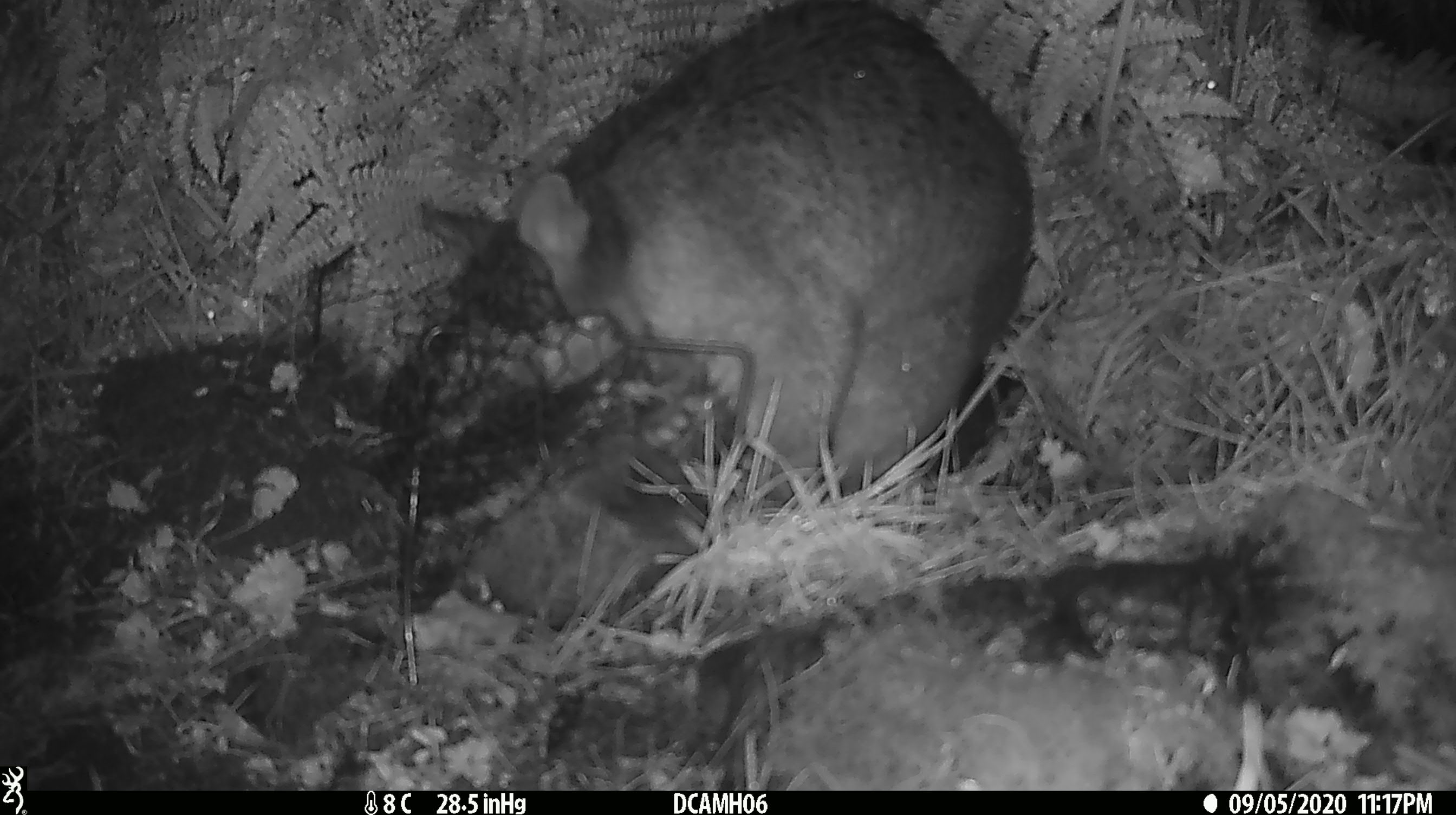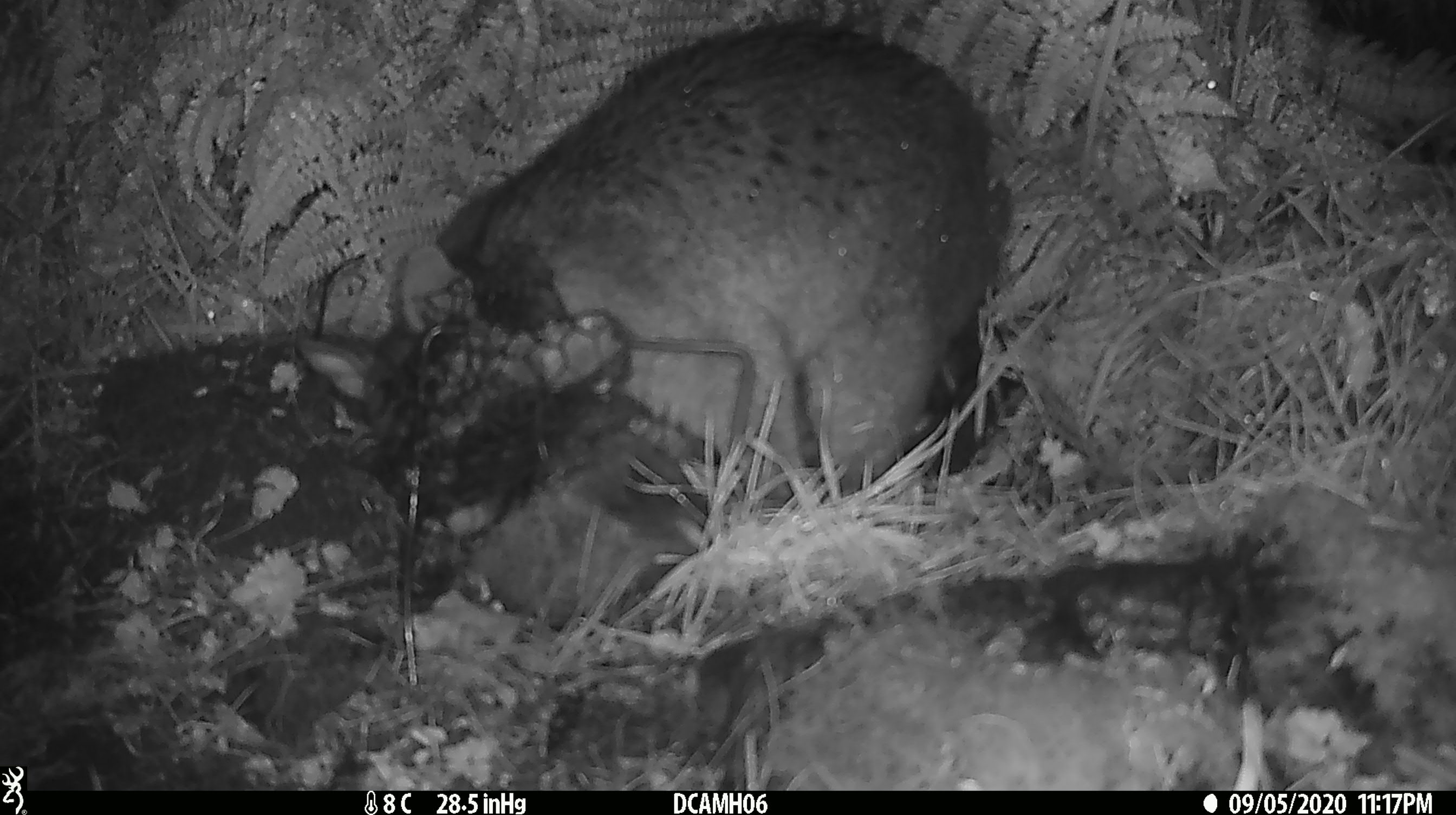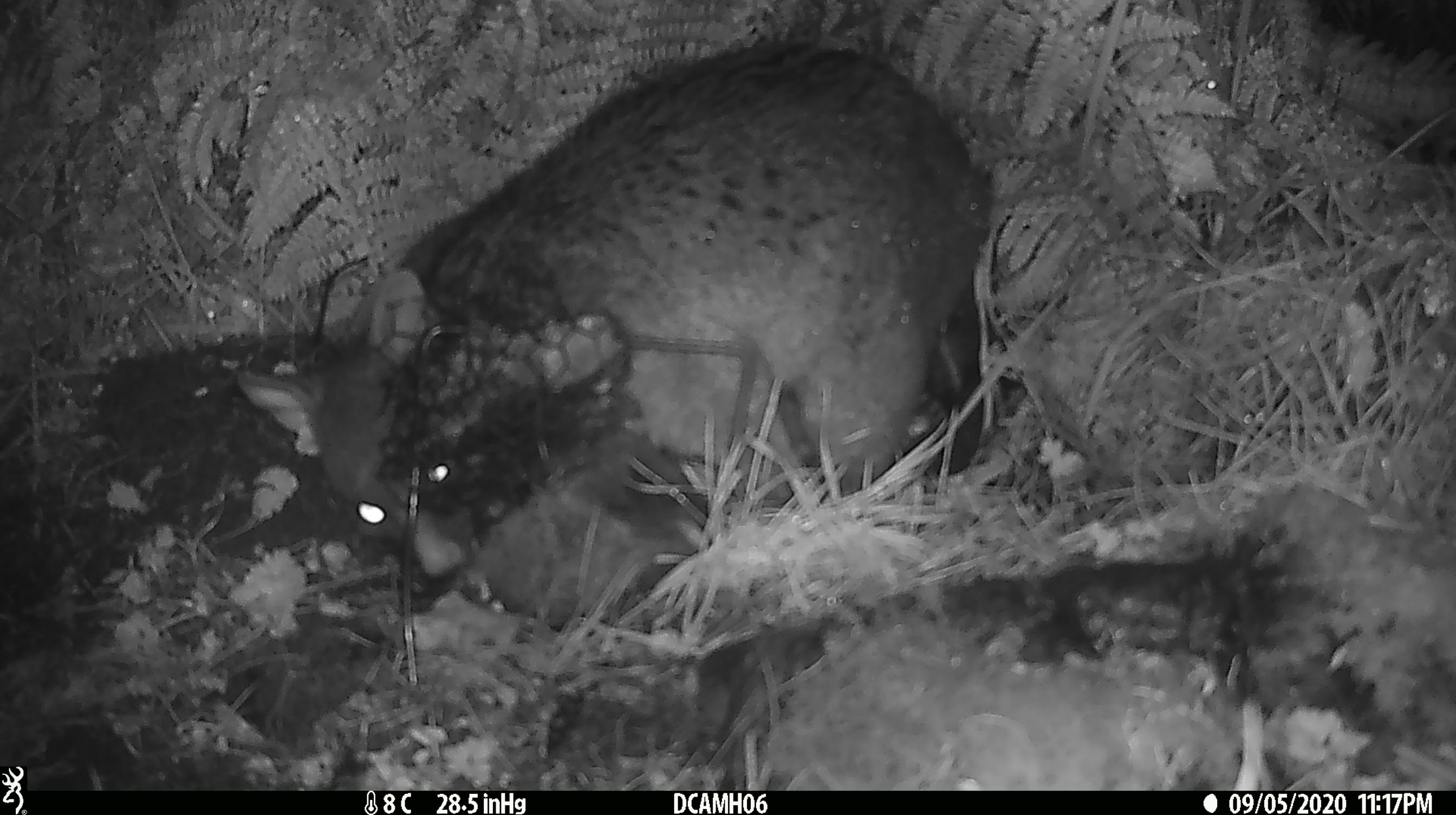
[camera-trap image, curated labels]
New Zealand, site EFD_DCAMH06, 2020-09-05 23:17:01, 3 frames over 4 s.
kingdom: Animalia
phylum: Chordata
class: Mammalia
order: Diprotodontia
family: Phalangeridae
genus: Trichosurus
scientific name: Trichosurus vulpecula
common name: common brushtail possum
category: possum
Possum (common brushtail possum) (Trichosurus vulpecula).